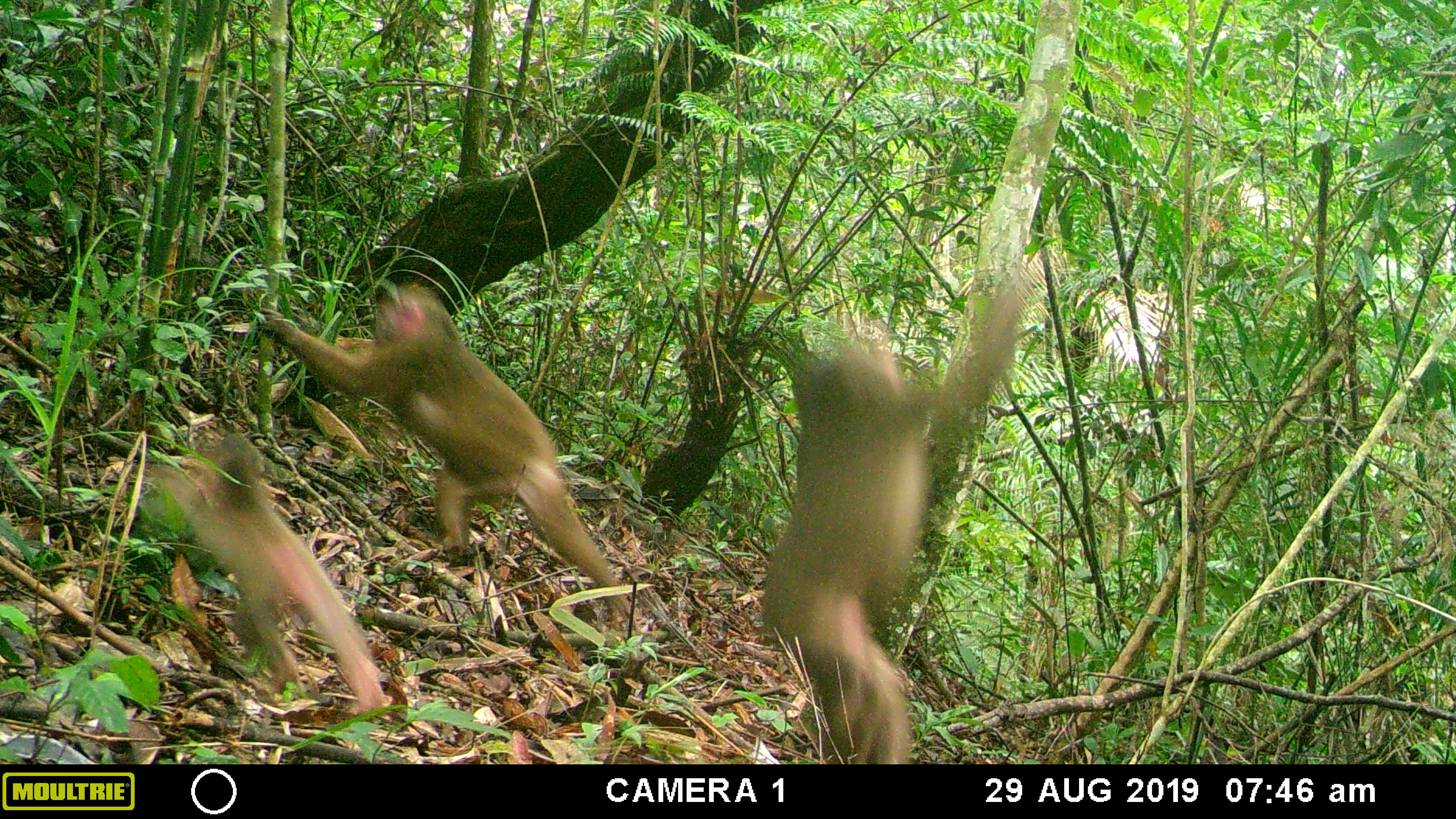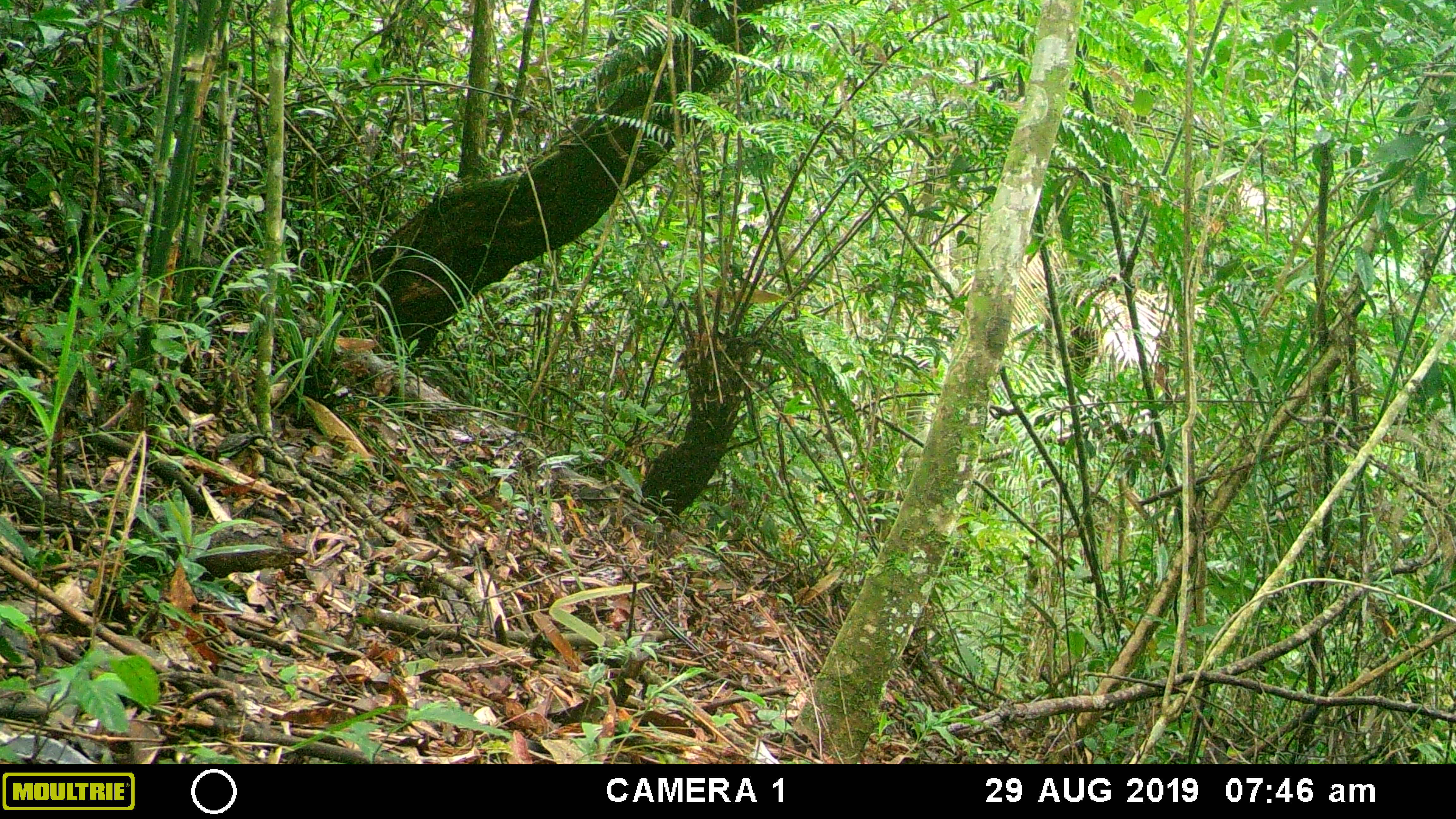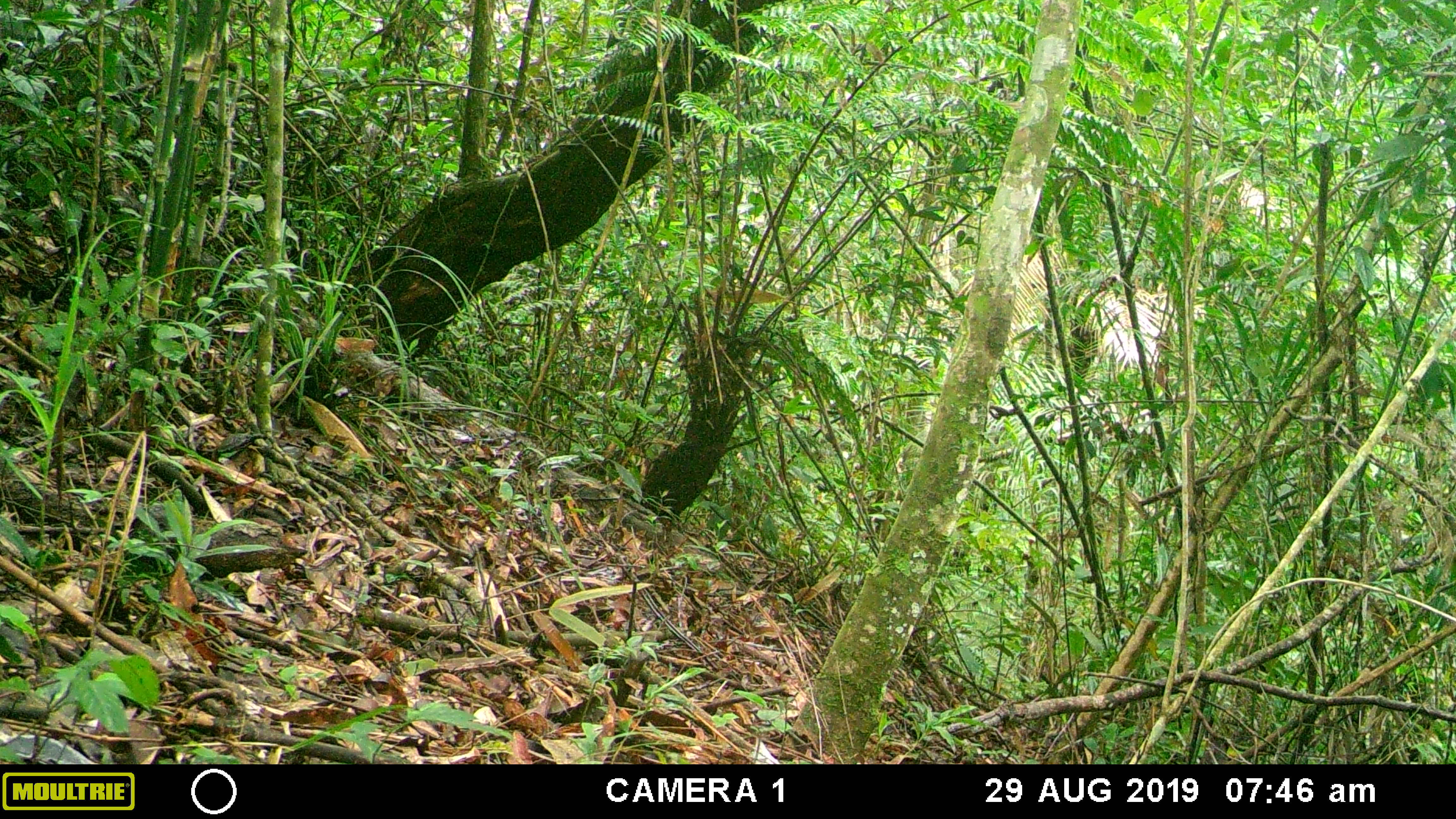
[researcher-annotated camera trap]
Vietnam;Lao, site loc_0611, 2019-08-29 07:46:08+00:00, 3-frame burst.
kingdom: Animalia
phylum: Chordata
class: Mammalia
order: Primates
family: Cercopithecidae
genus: Macaca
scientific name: Macaca arctoides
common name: stump-tailed macaque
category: stump tailed macaque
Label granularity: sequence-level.